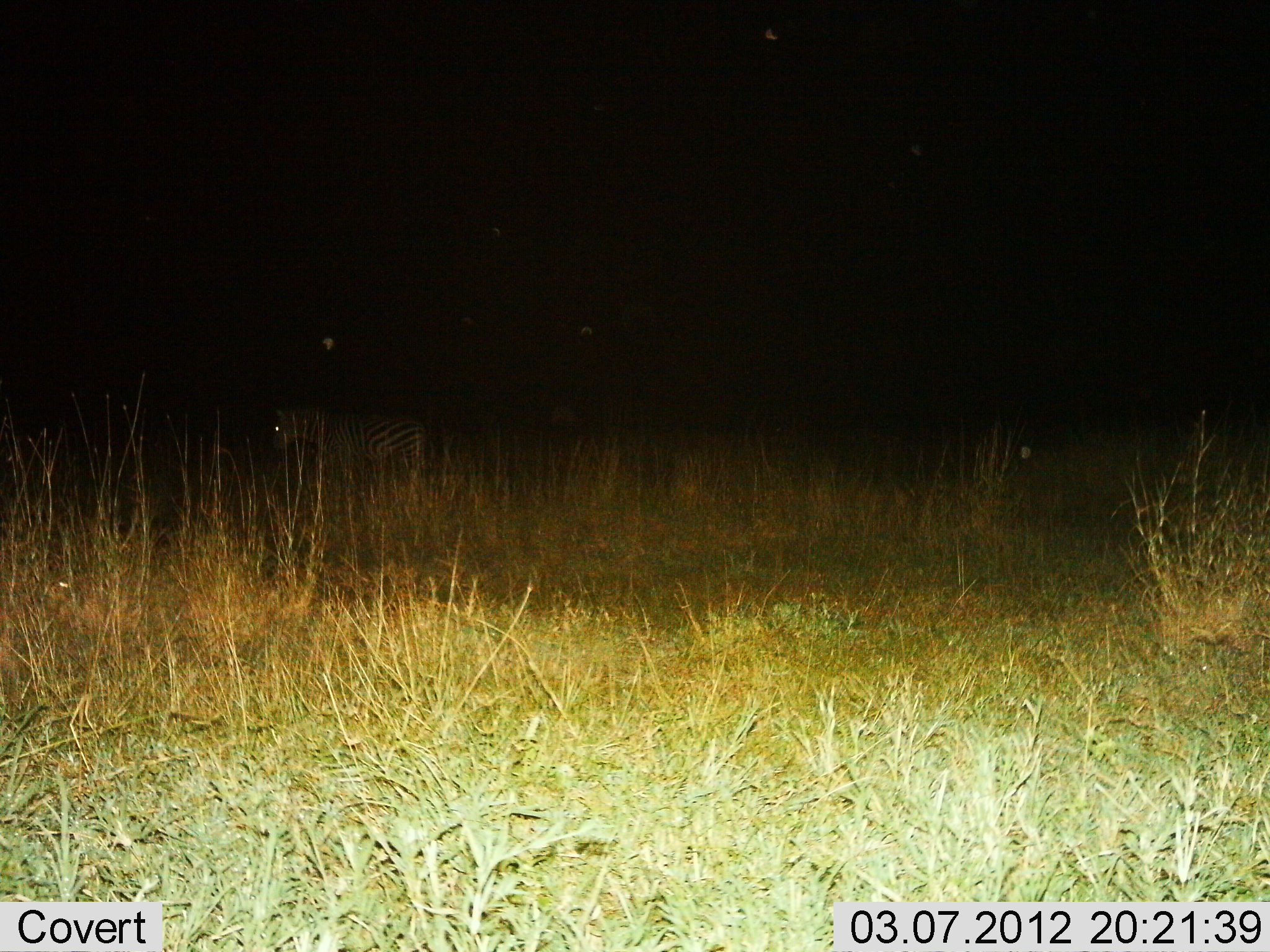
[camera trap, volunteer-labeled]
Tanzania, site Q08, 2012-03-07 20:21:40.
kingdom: Animalia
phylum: Chordata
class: Mammalia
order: Perissodactyla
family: Equidae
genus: Equus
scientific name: Equus quagga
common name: plains zebra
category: zebra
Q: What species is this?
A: Zebra (plains zebra) (Equus quagga).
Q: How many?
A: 1.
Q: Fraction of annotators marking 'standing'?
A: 68%.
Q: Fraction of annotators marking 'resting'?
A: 0%.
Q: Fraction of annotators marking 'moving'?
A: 32%.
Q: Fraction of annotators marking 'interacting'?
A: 0%.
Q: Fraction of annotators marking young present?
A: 0%.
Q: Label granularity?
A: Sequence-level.